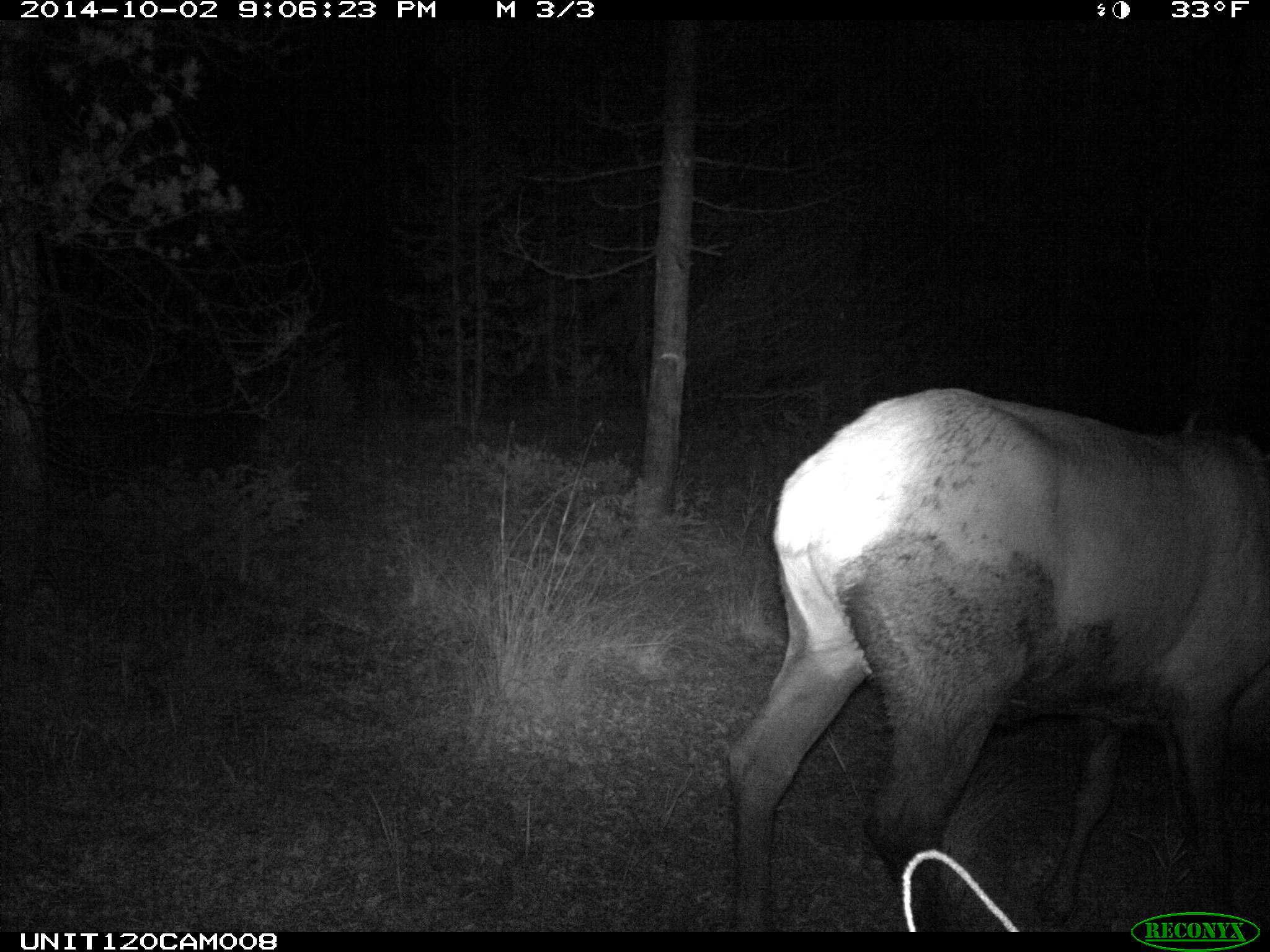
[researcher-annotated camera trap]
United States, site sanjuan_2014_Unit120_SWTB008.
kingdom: Animalia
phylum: Chordata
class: Mammalia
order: Artiodactyla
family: Cervidae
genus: Cervus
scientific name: Cervus elaphus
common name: red deer